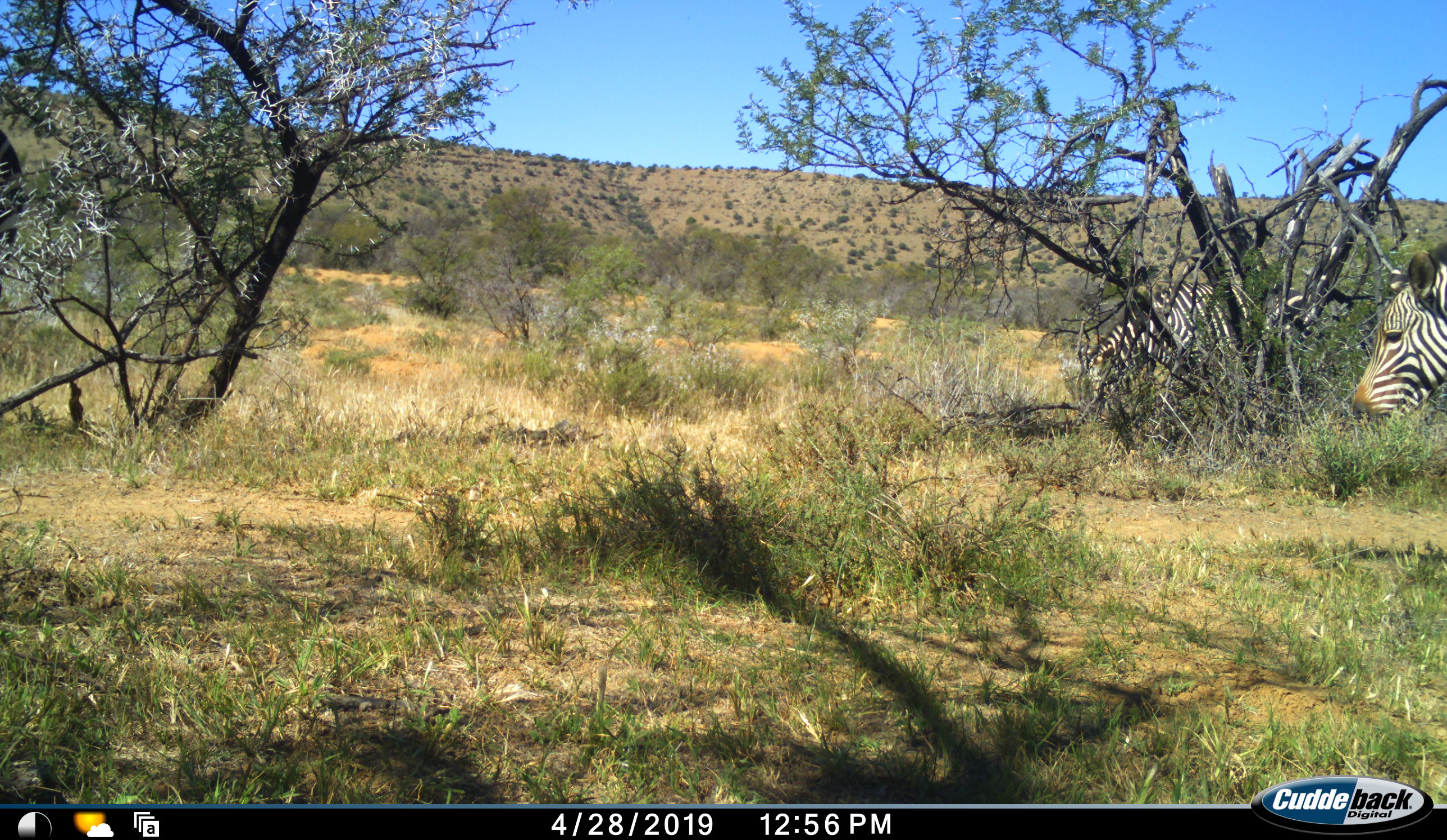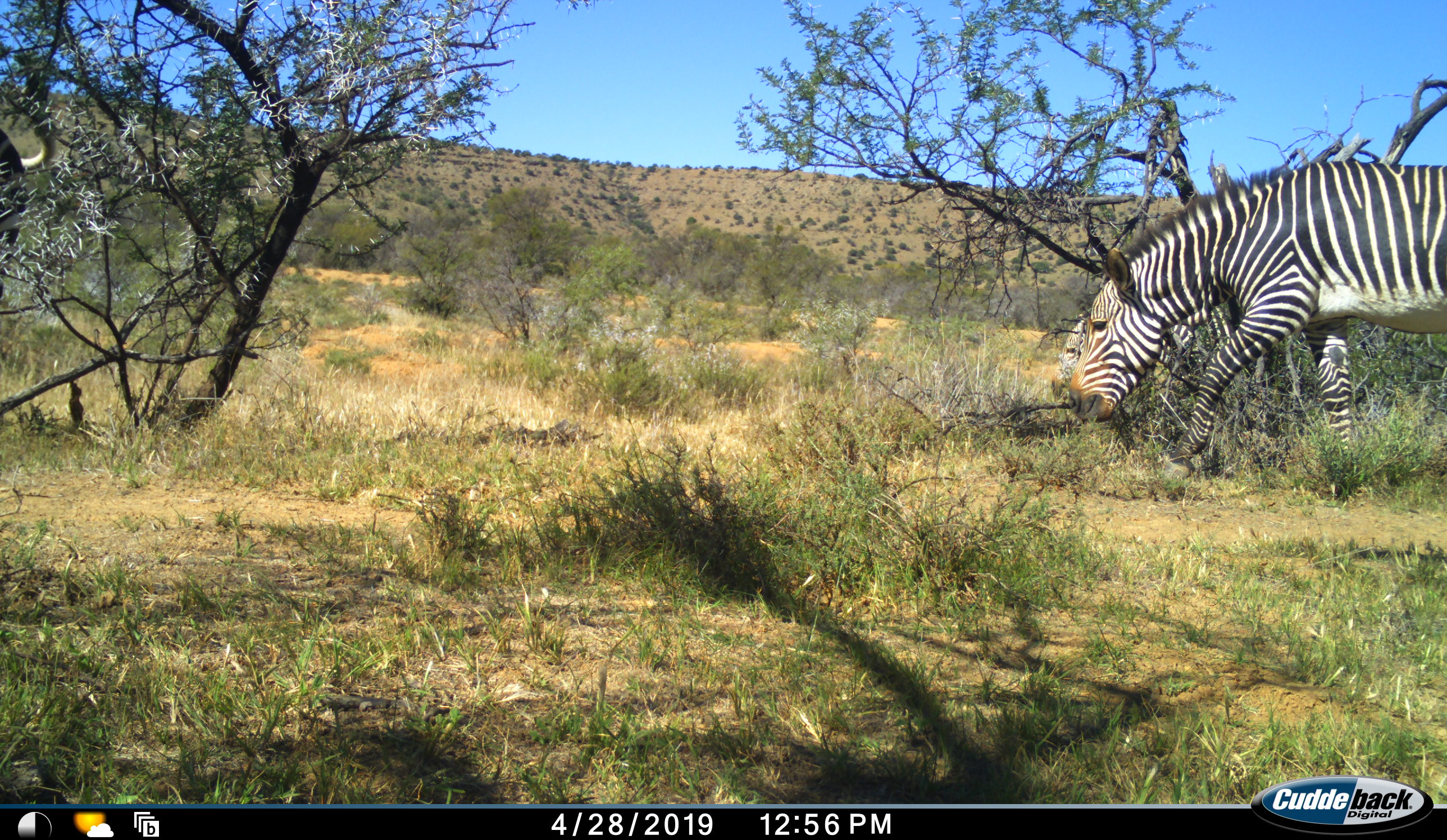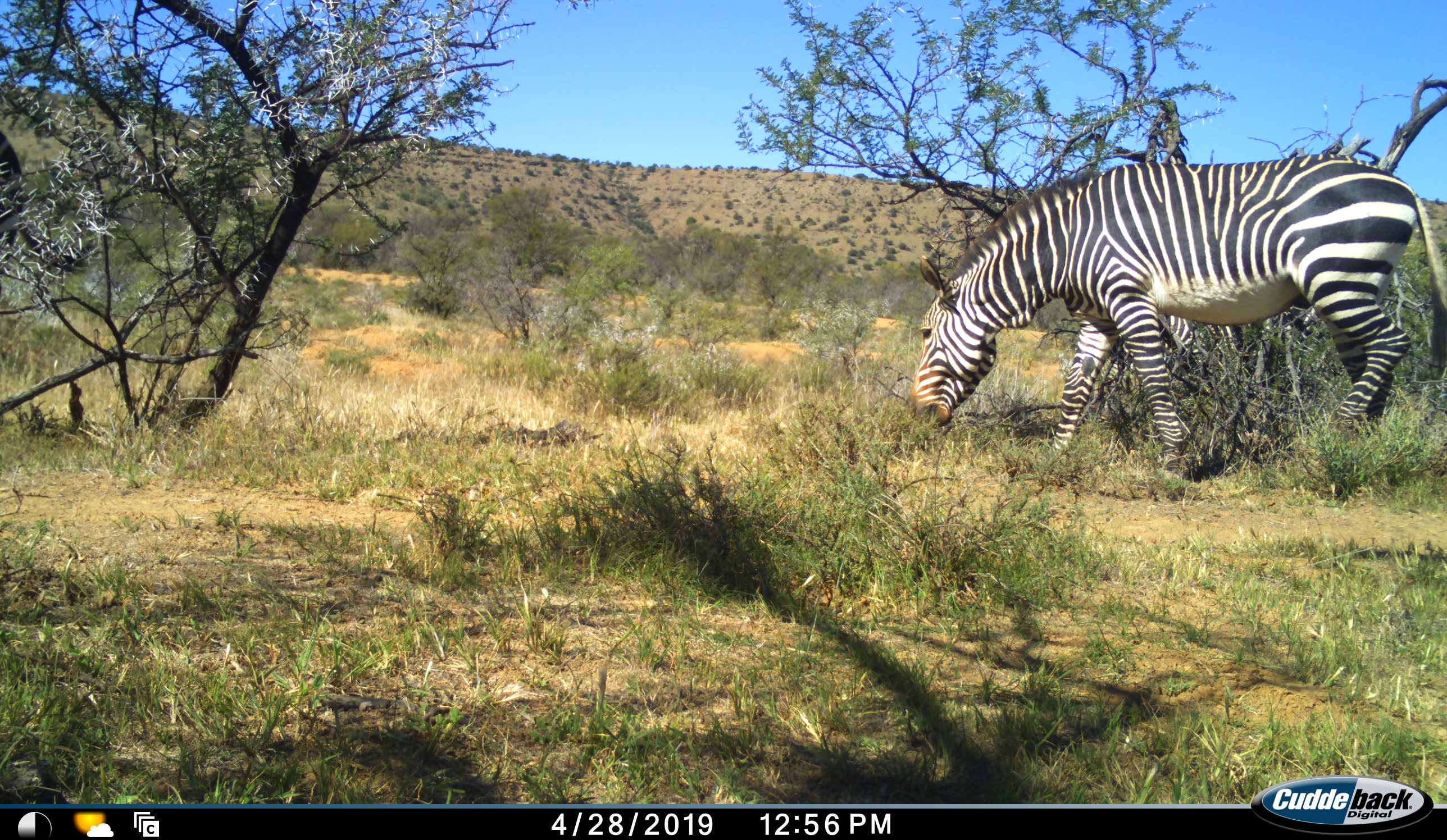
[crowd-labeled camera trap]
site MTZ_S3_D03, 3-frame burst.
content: unidentified animal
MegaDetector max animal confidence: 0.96